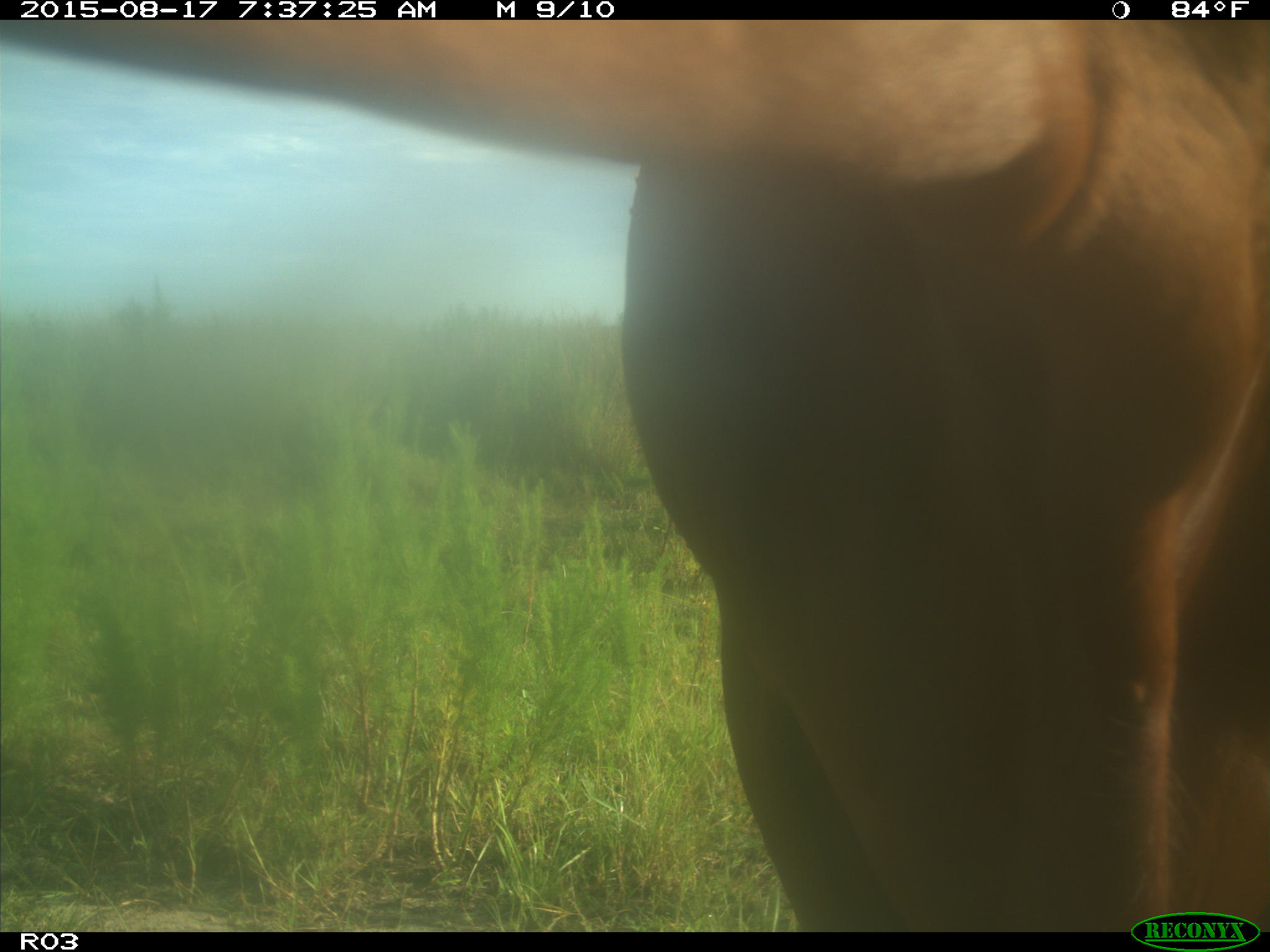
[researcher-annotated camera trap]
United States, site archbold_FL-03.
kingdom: Animalia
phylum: Chordata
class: Mammalia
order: Artiodactyla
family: Bovidae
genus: Bos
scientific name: Bos taurus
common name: domestic cow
Bos taurus (domestic cow).